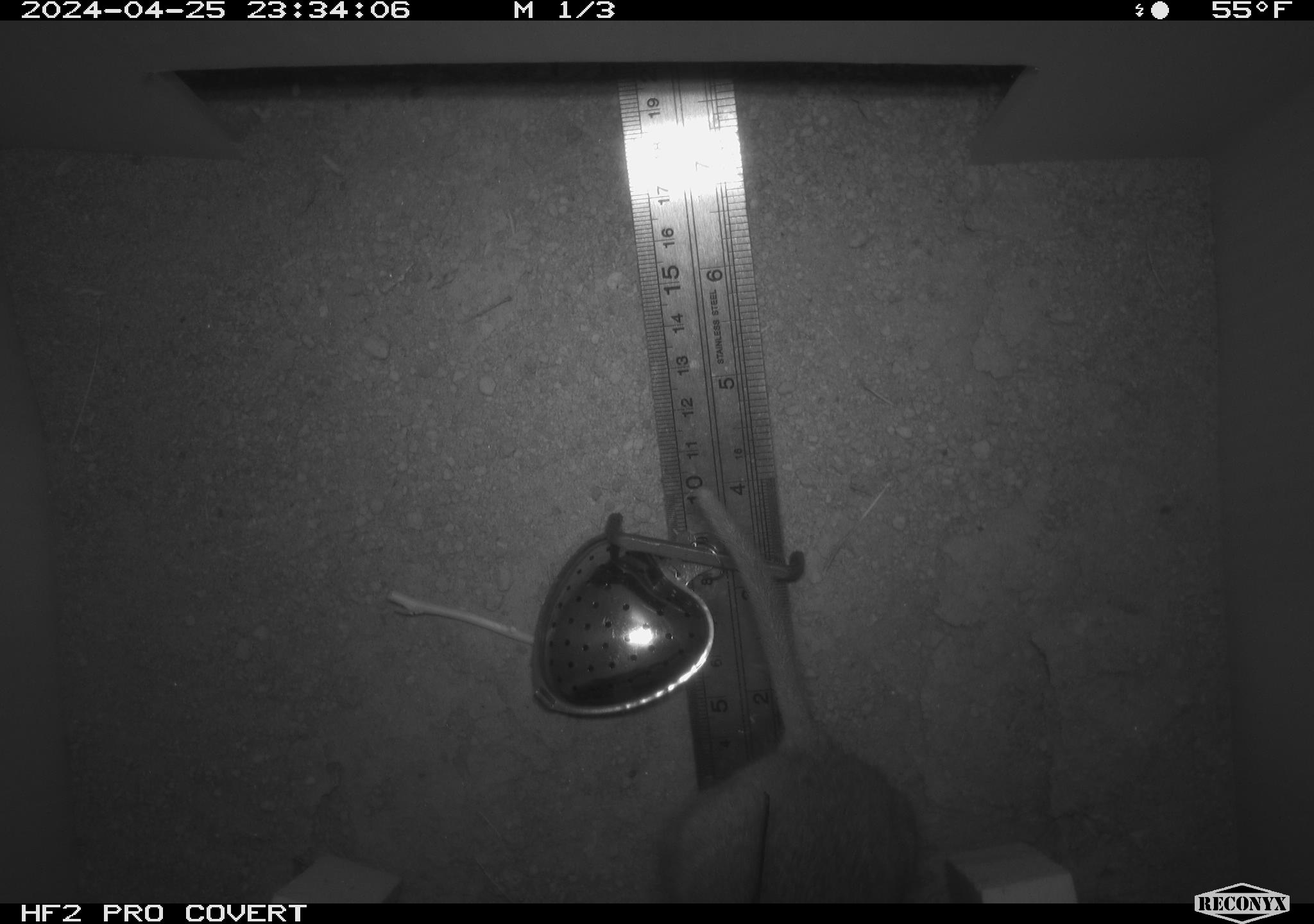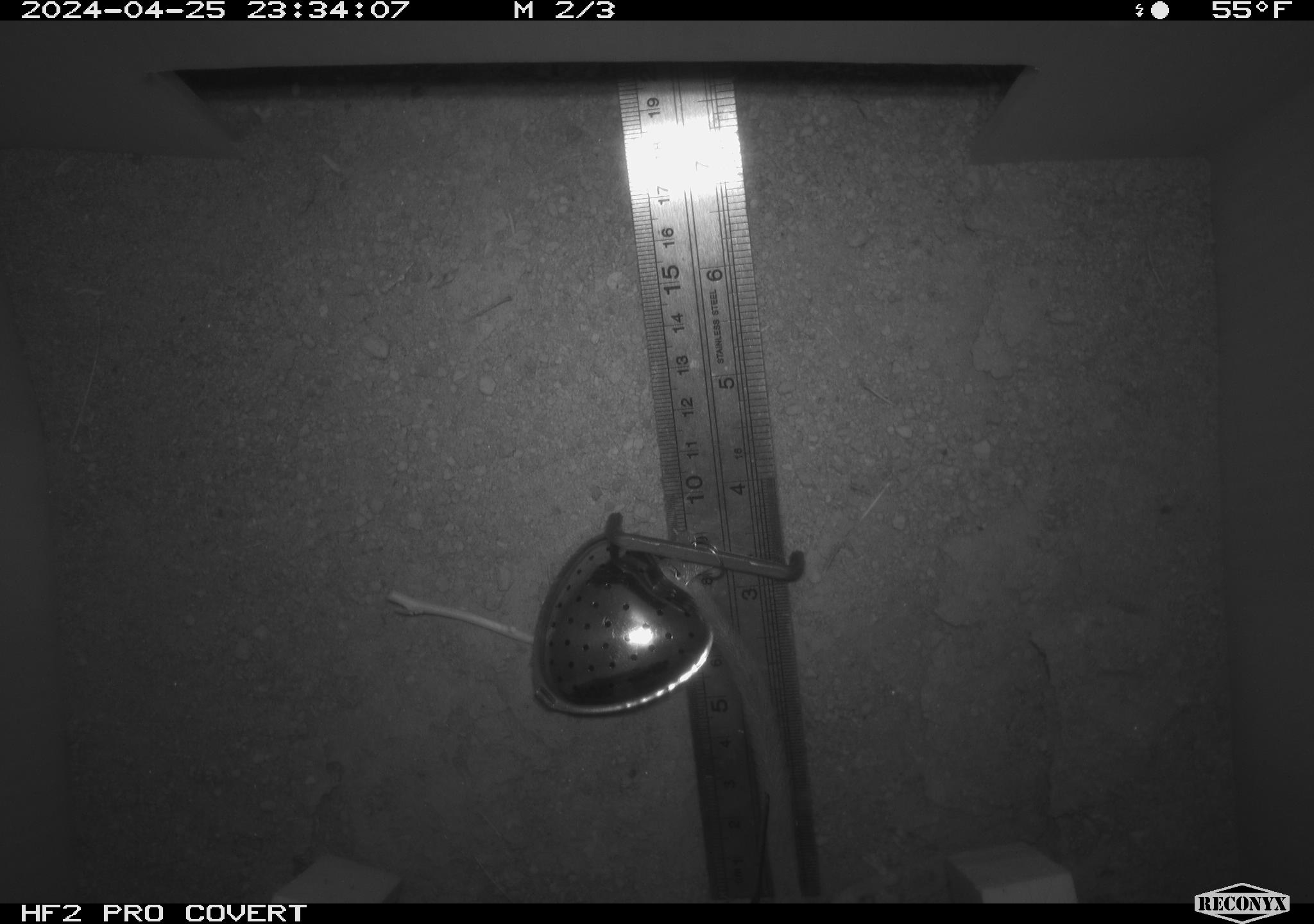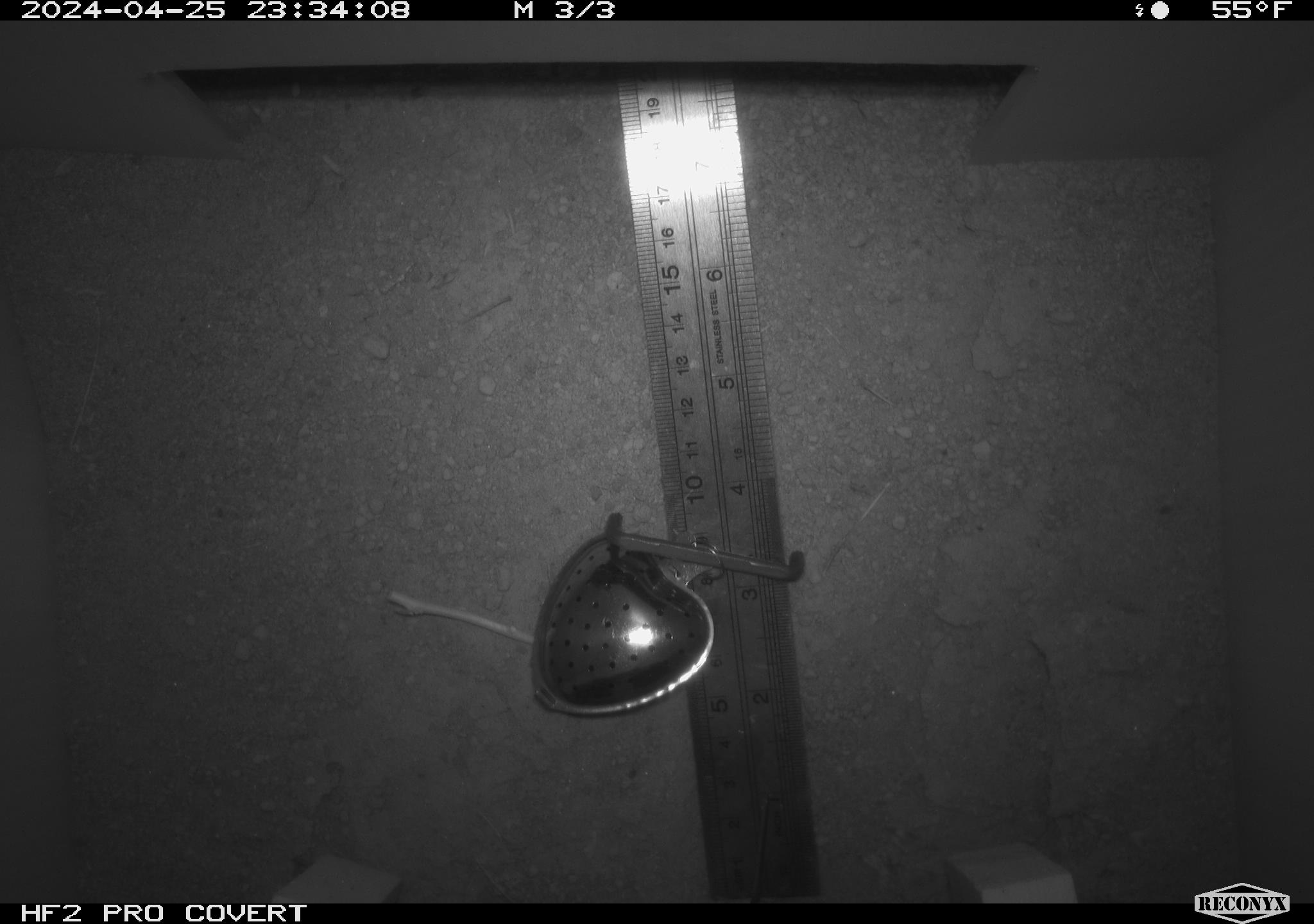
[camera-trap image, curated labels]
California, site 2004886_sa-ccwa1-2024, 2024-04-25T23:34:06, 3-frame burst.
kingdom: Animalia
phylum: Chordata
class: Mammalia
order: Rodentia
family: Cricetidae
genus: Neotoma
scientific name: Neotoma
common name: pack rat or woodrat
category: neotoma species